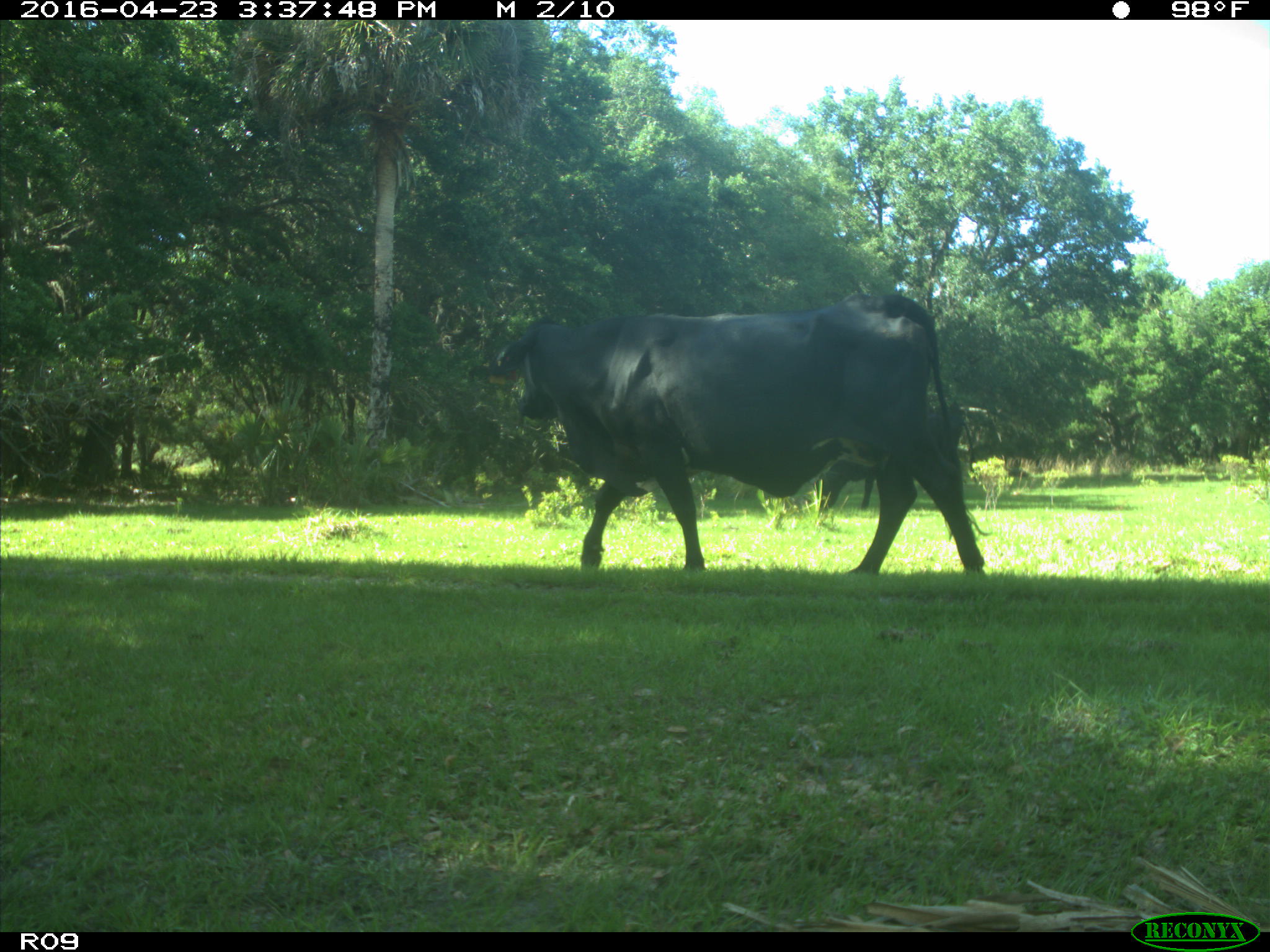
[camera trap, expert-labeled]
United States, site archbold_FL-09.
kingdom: Animalia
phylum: Chordata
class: Mammalia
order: Artiodactyla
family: Bovidae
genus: Bos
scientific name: Bos taurus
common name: domestic cow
Bos taurus (domestic cow).